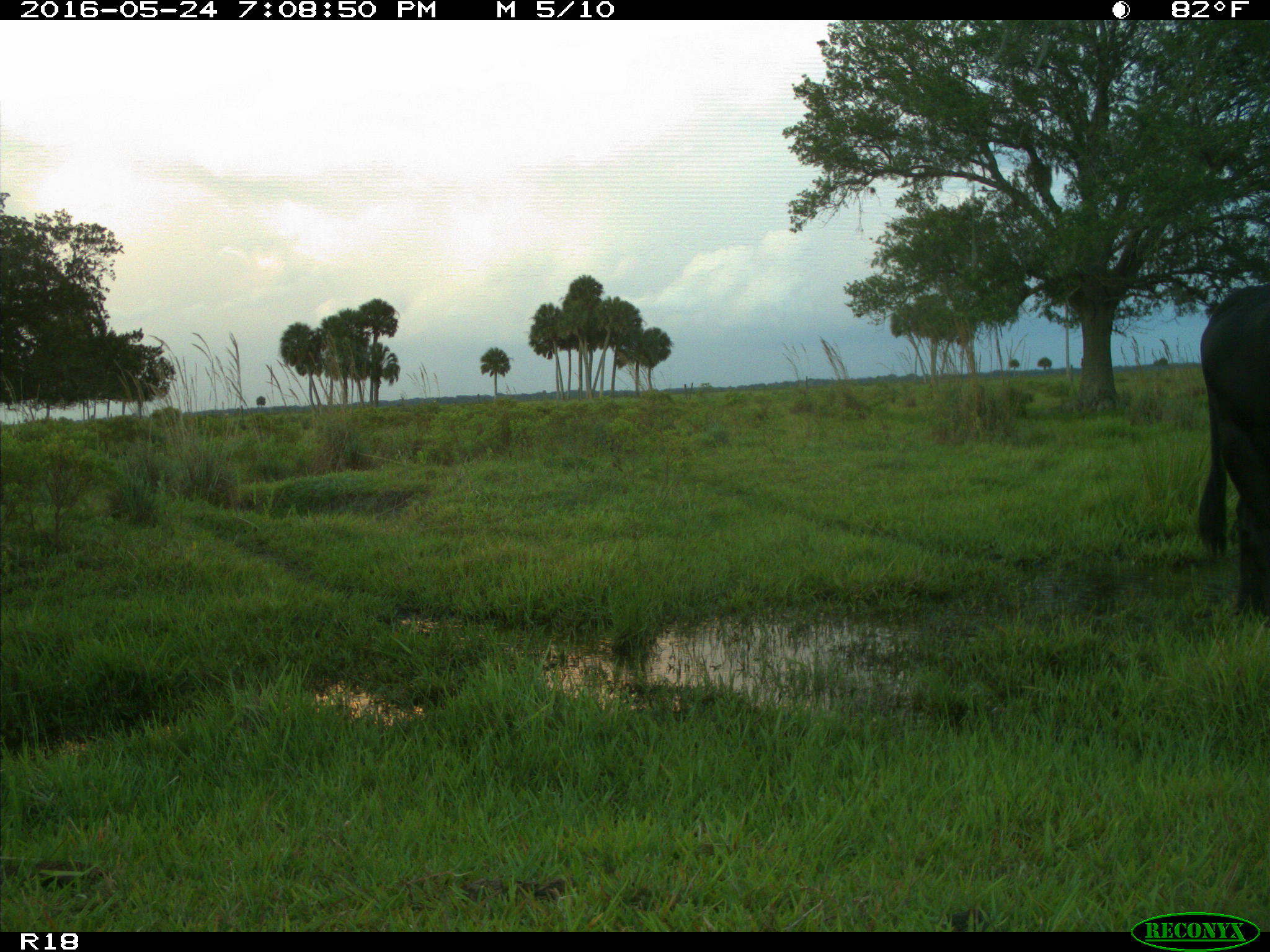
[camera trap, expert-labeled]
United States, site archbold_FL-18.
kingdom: Animalia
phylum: Chordata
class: Mammalia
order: Artiodactyla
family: Bovidae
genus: Bos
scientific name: Bos taurus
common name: domestic cow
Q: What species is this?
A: Bos taurus (domestic cow).